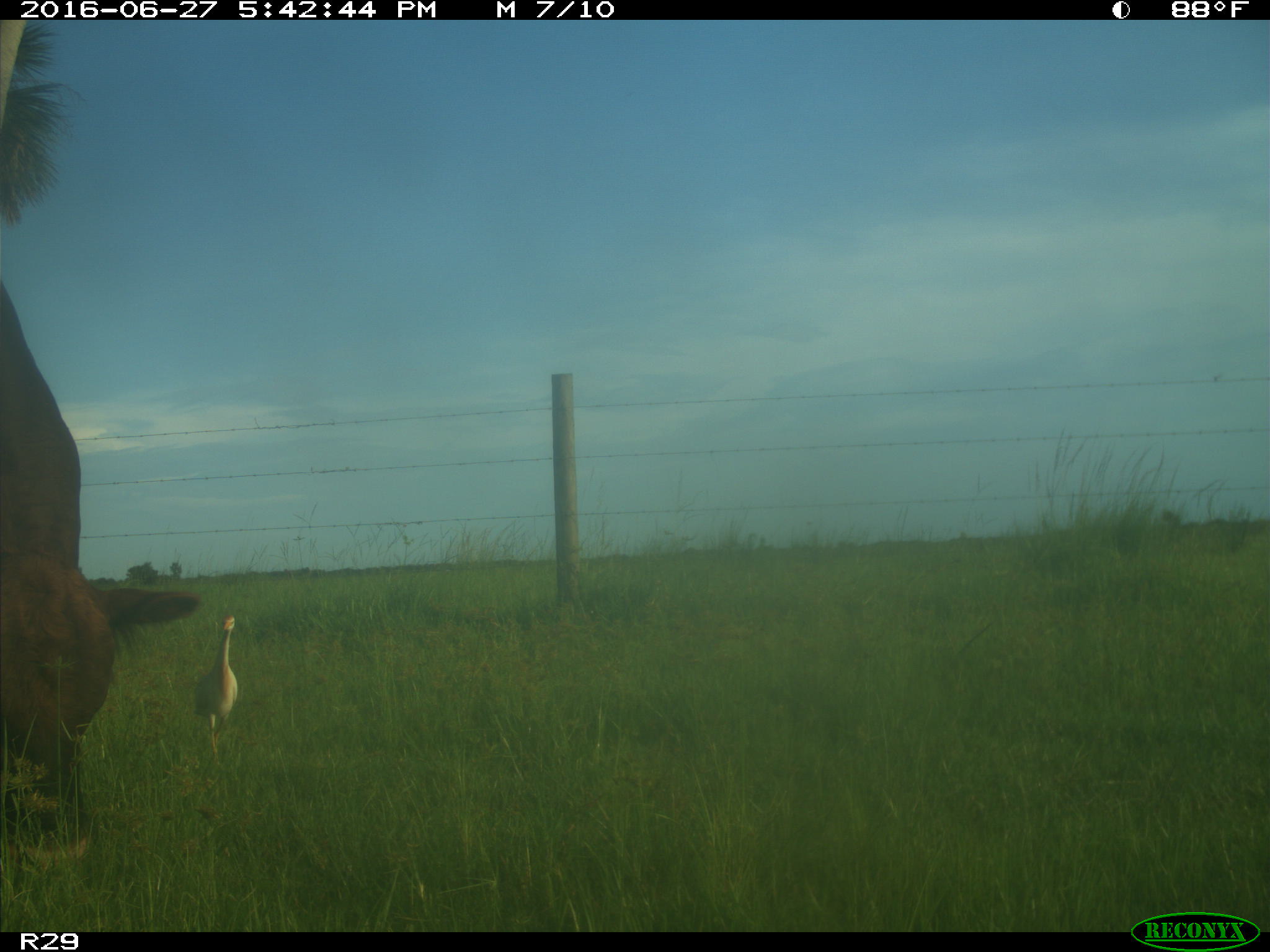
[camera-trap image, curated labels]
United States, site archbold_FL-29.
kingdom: Animalia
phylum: Chordata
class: Mammalia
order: Artiodactyla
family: Bovidae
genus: Bos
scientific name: Bos taurus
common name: domestic cow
Bos taurus (domestic cow).